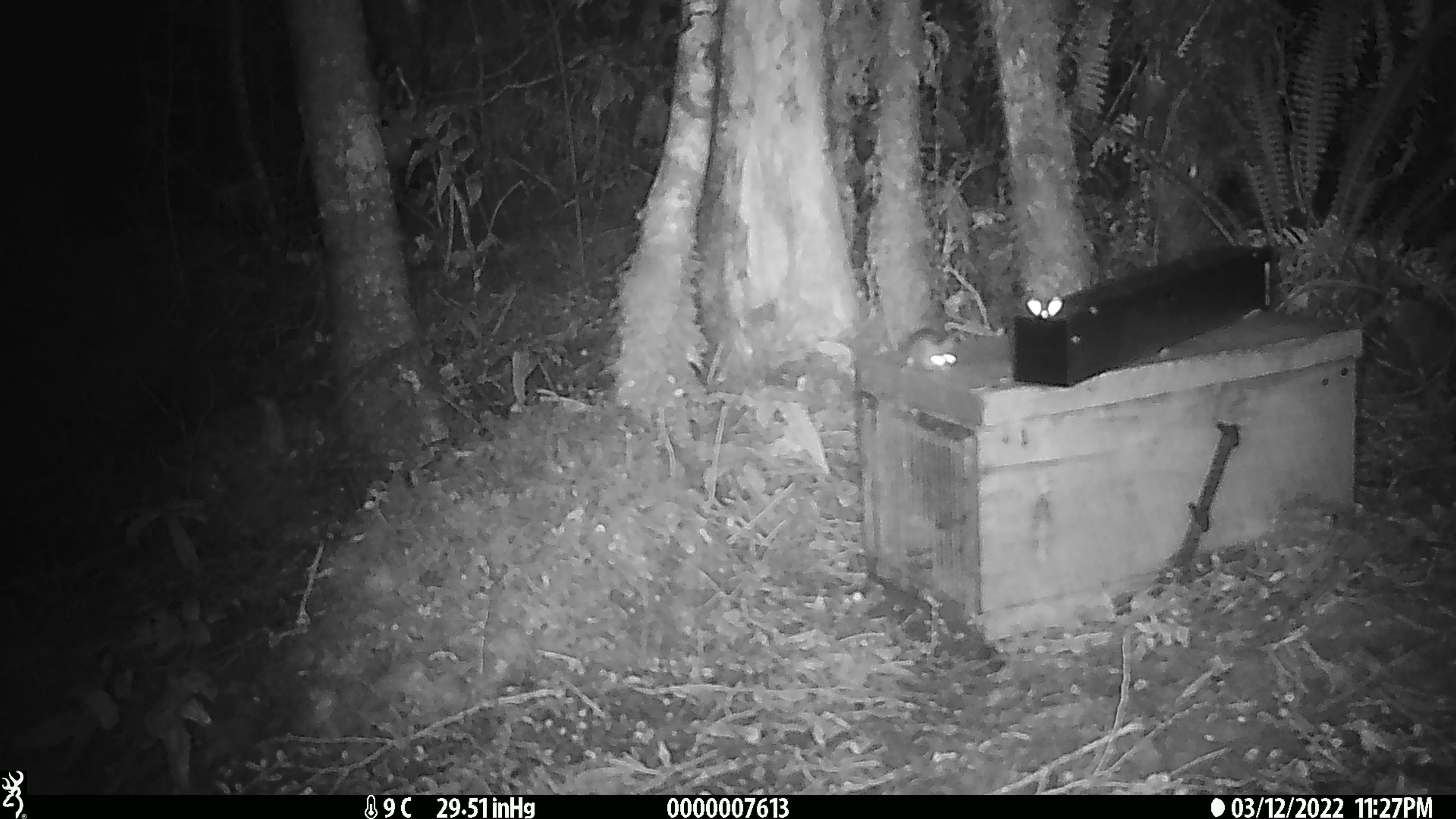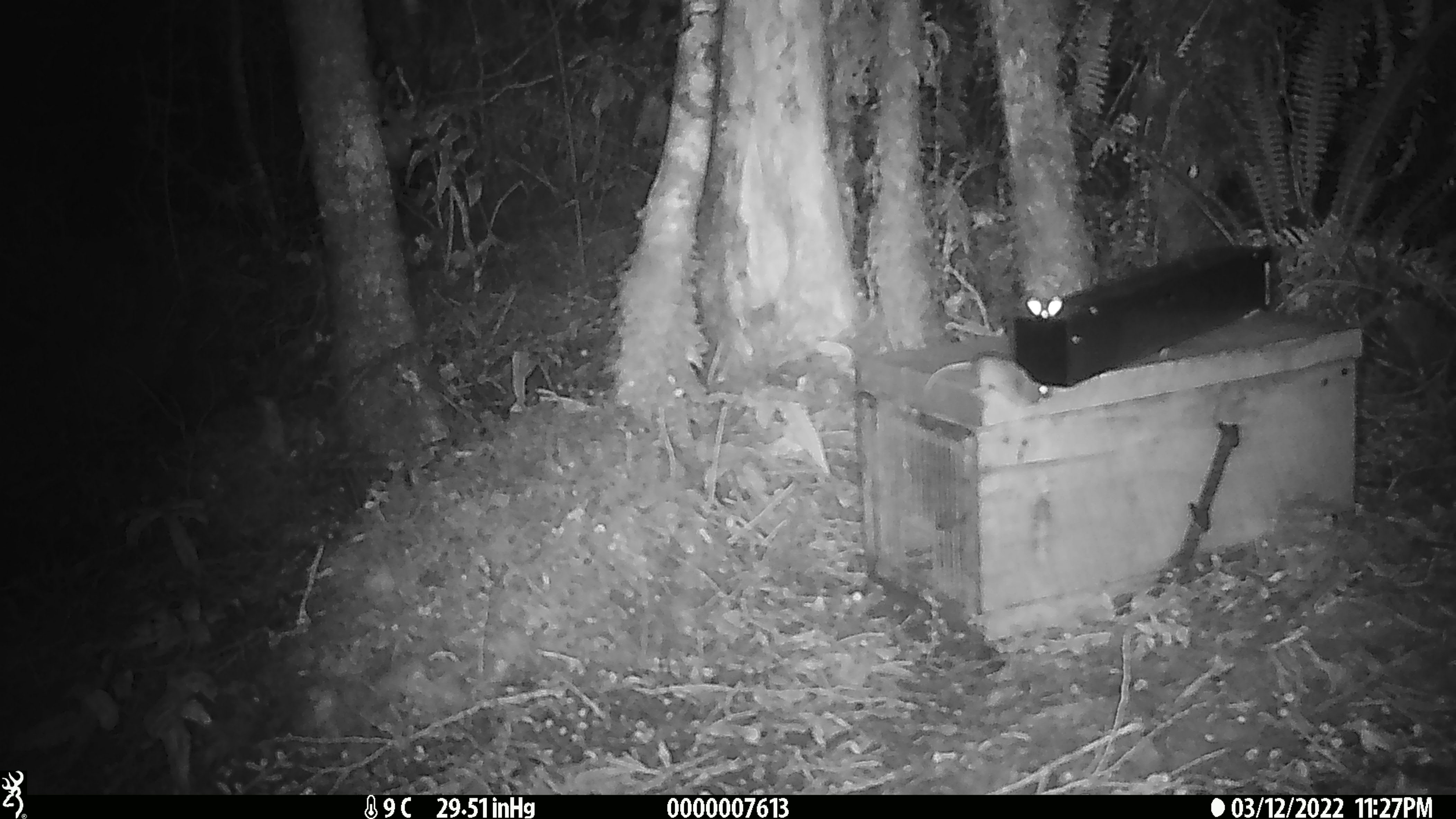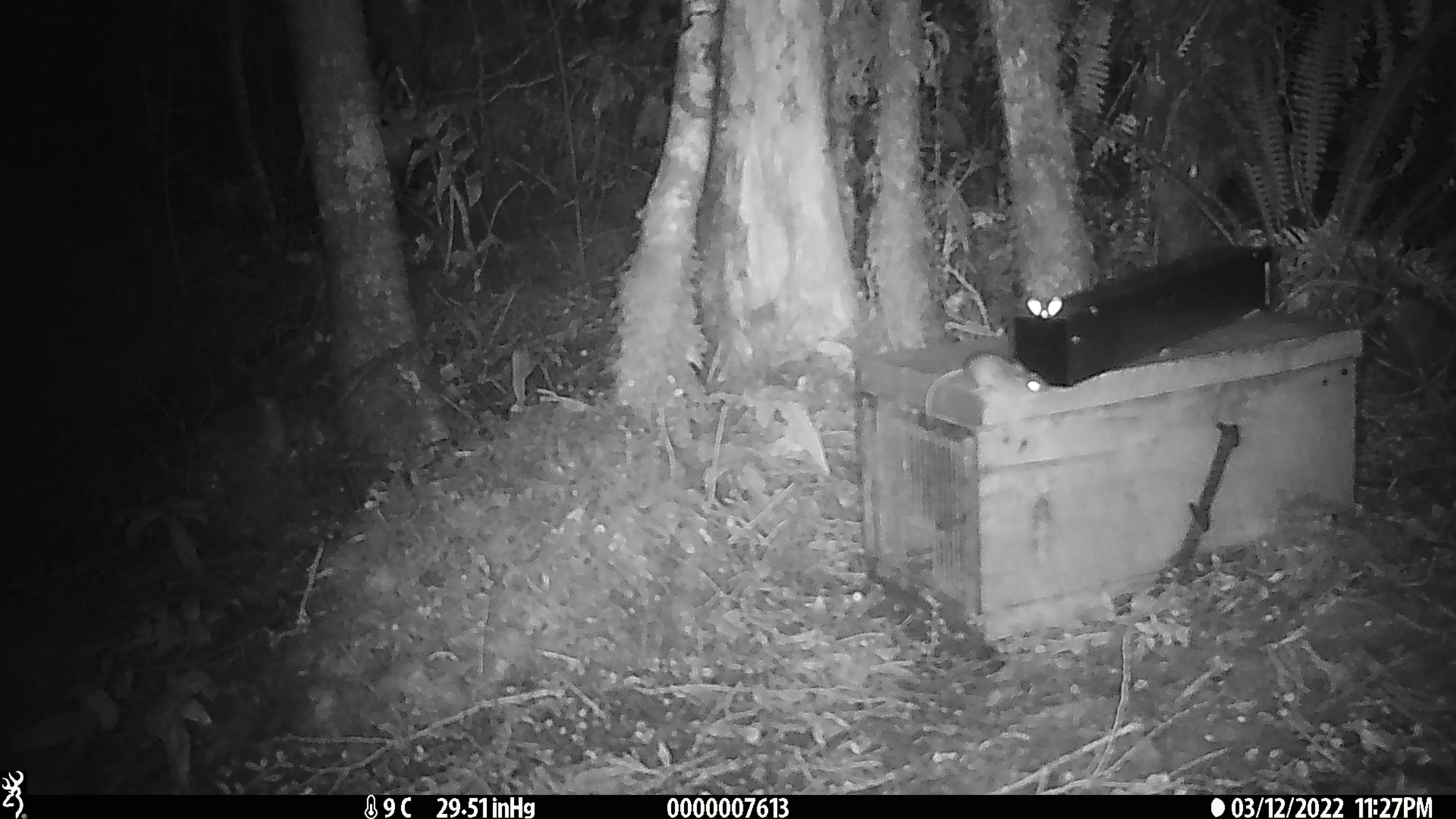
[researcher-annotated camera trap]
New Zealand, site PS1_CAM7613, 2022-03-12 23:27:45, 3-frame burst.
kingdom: Animalia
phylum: Chordata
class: Mammalia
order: Rodentia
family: Muridae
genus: Mus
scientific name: Mus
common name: mouse